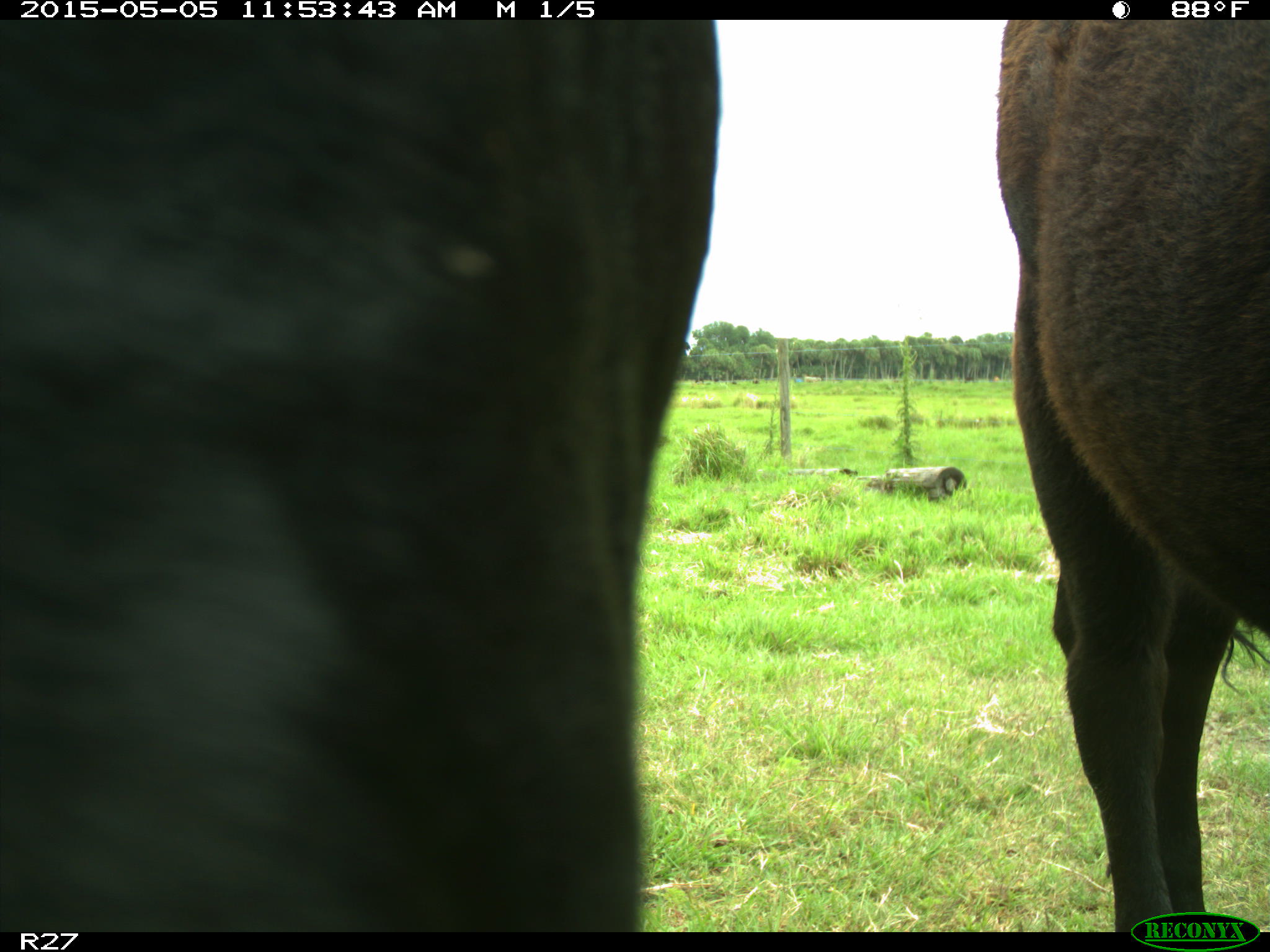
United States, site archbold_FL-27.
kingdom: Animalia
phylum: Chordata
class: Mammalia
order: Artiodactyla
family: Bovidae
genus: Bos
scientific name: Bos taurus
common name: domestic cow